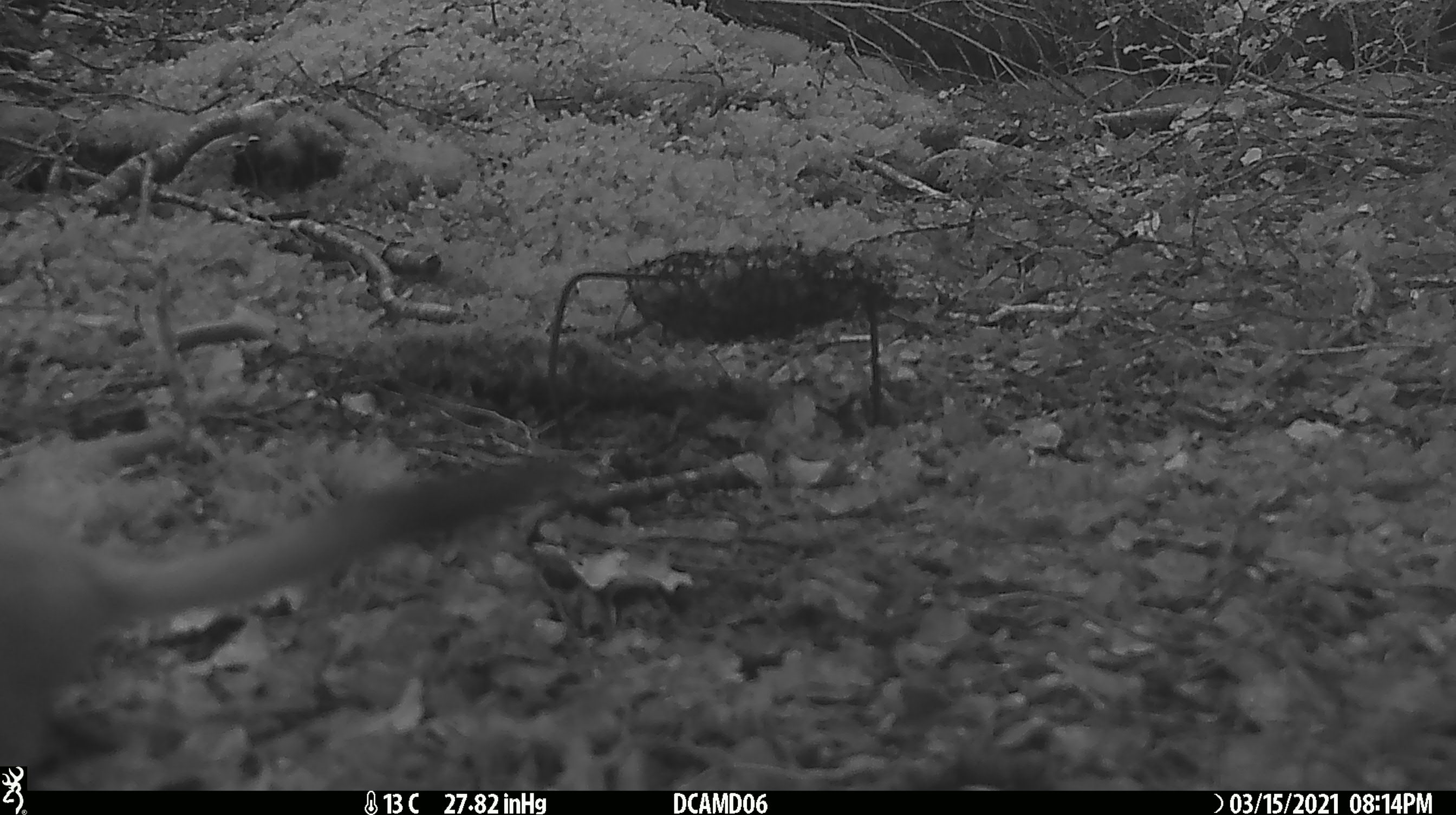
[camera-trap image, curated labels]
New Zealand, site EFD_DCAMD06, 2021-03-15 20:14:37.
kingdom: Animalia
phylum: Chordata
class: Mammalia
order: Carnivora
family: Mustelidae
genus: Mustela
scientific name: Mustela erminea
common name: stoat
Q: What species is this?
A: Stoat (Mustela erminea).